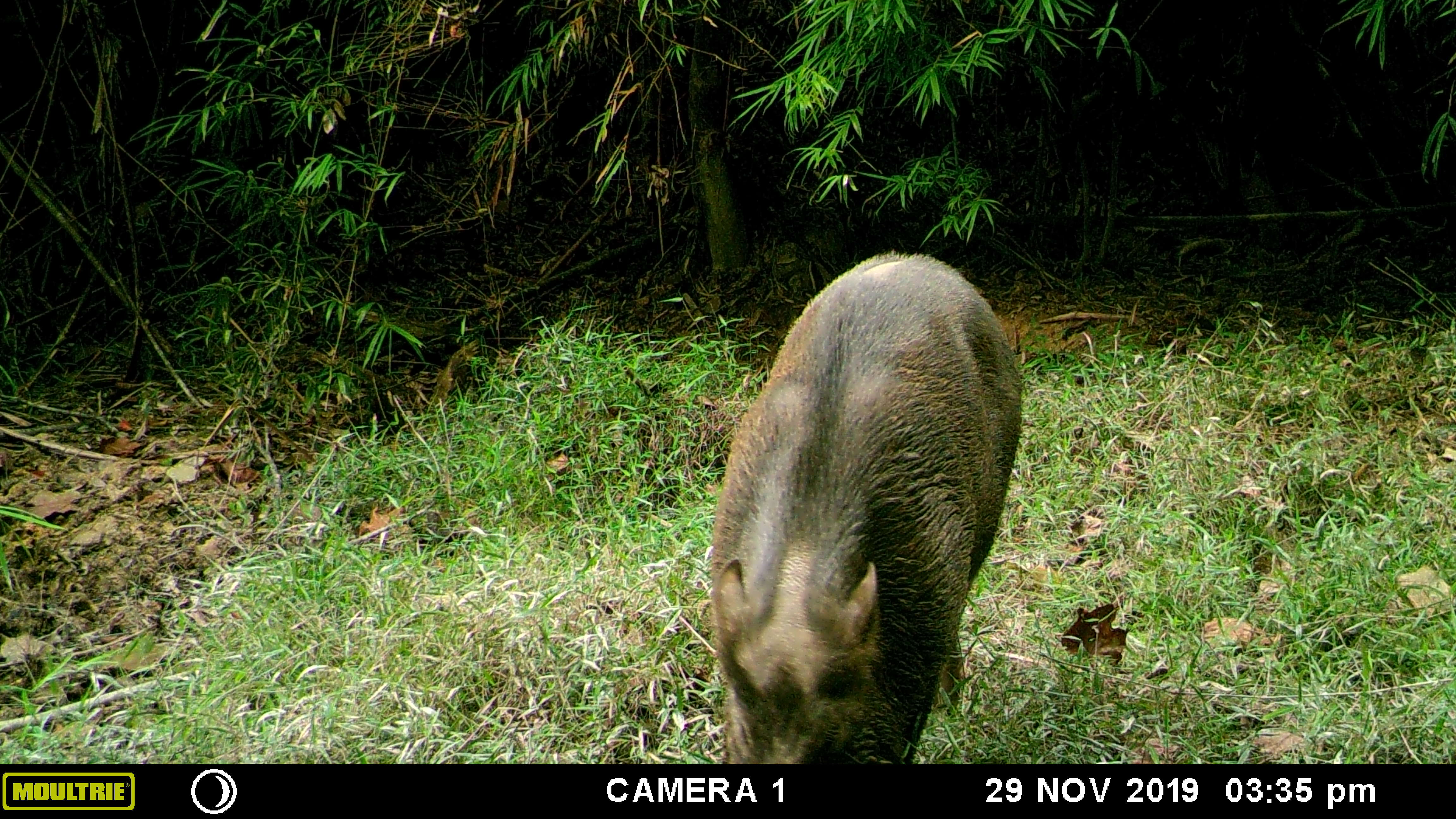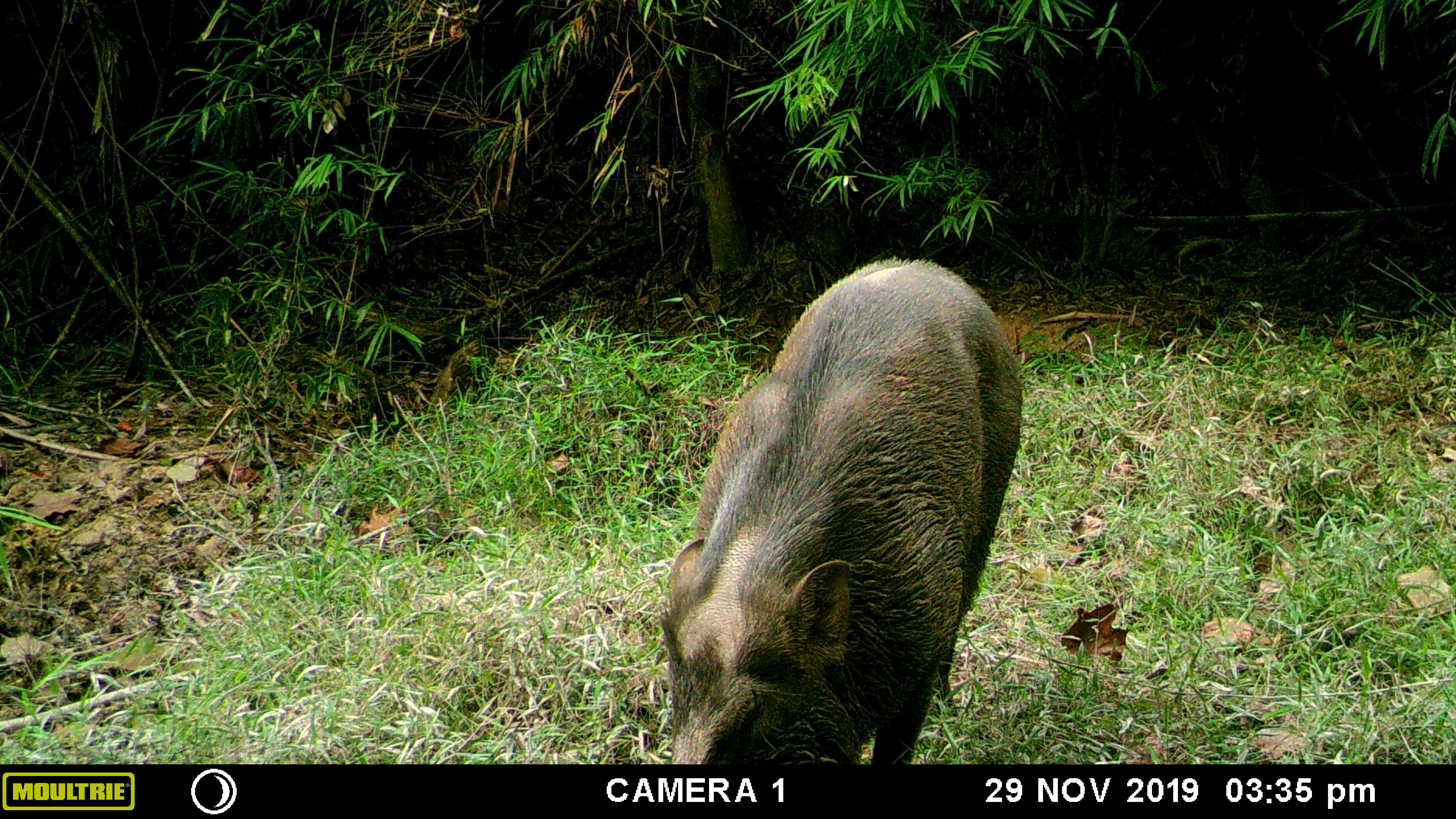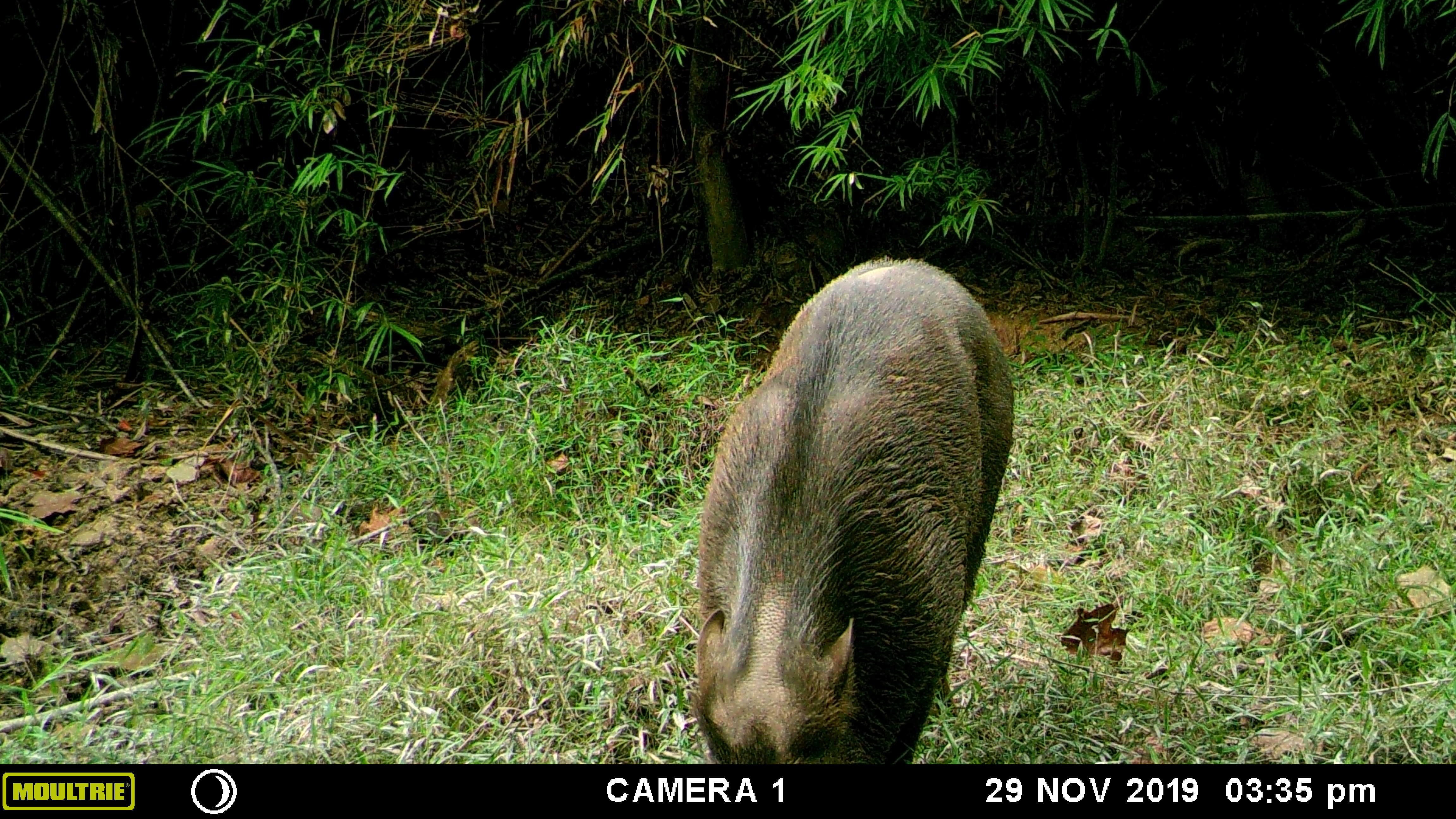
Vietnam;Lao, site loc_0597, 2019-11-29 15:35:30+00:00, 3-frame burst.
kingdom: Animalia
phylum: Chordata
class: Mammalia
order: Artiodactyla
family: Suidae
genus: Sus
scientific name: Sus scrofa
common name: eurasian wild pig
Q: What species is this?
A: Eurasian wild pig (Sus scrofa).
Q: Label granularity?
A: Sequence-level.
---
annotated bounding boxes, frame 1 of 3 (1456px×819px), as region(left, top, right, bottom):
eurasian wild pig: region(706, 250, 1025, 765)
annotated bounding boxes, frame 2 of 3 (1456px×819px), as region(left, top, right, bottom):
eurasian wild pig: region(655, 255, 1024, 765)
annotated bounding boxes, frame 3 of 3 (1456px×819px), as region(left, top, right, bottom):
eurasian wild pig: region(692, 254, 1016, 764)